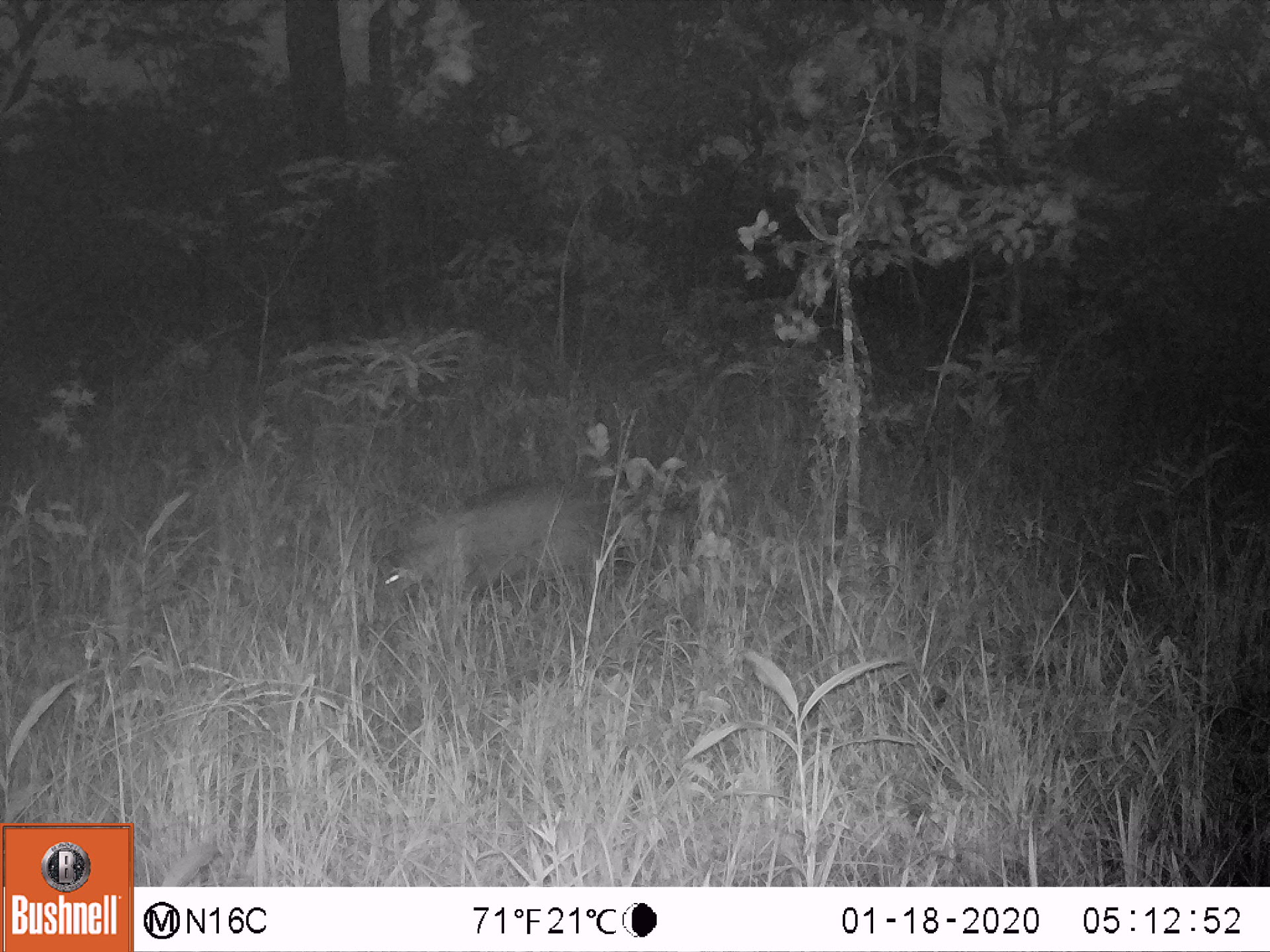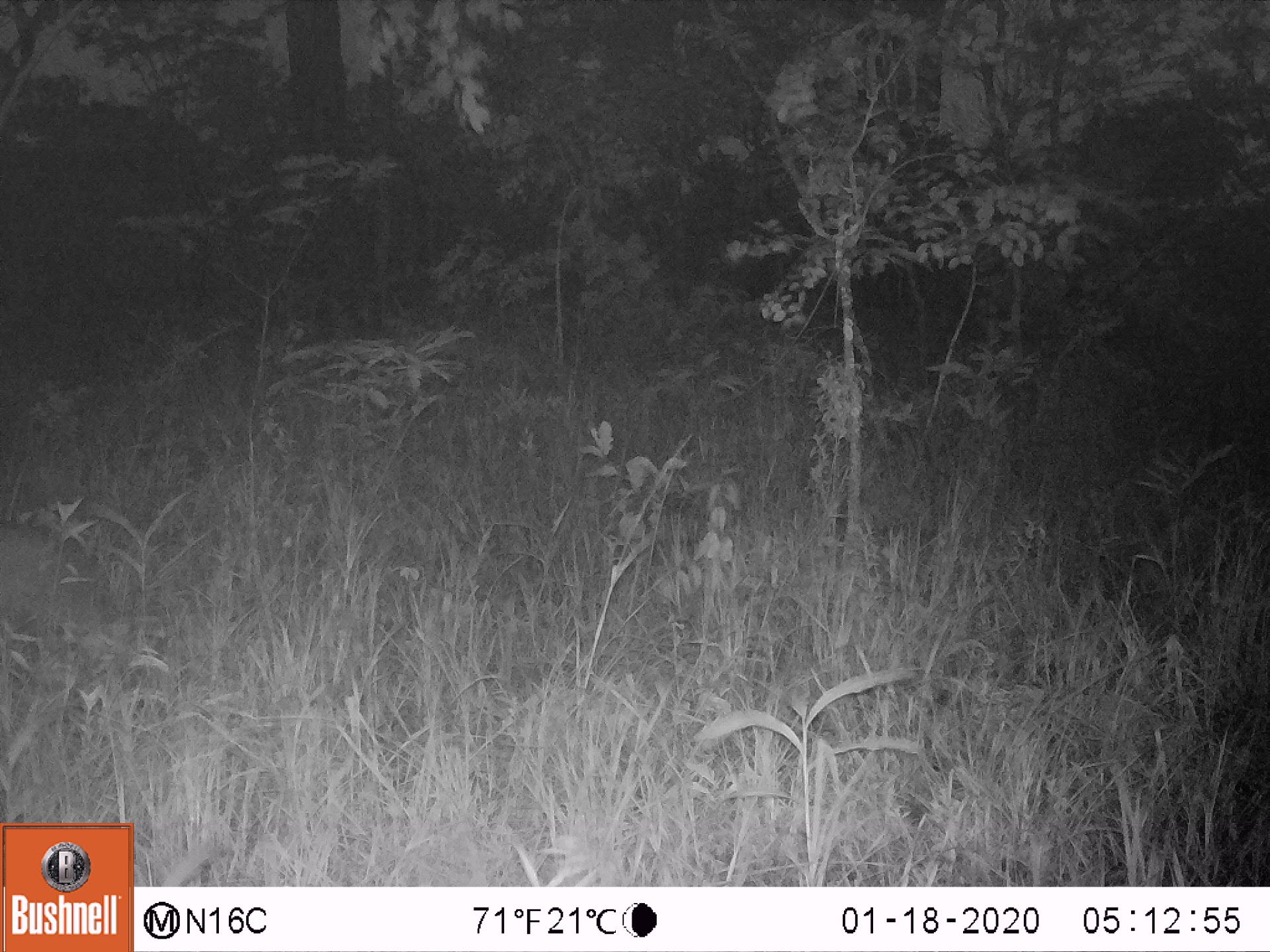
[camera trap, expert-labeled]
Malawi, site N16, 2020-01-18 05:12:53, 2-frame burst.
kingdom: Animalia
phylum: Chordata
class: Mammalia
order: Tubulidentata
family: Orycteropodidae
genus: Orycteropus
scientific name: Orycteropus afer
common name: aardvark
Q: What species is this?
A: Aardvark (Orycteropus afer).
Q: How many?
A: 1.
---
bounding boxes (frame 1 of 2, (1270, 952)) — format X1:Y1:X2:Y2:
aardvark: 359:464:641:621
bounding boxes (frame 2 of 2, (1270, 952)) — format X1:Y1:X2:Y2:
aardvark: 1:495:114:654